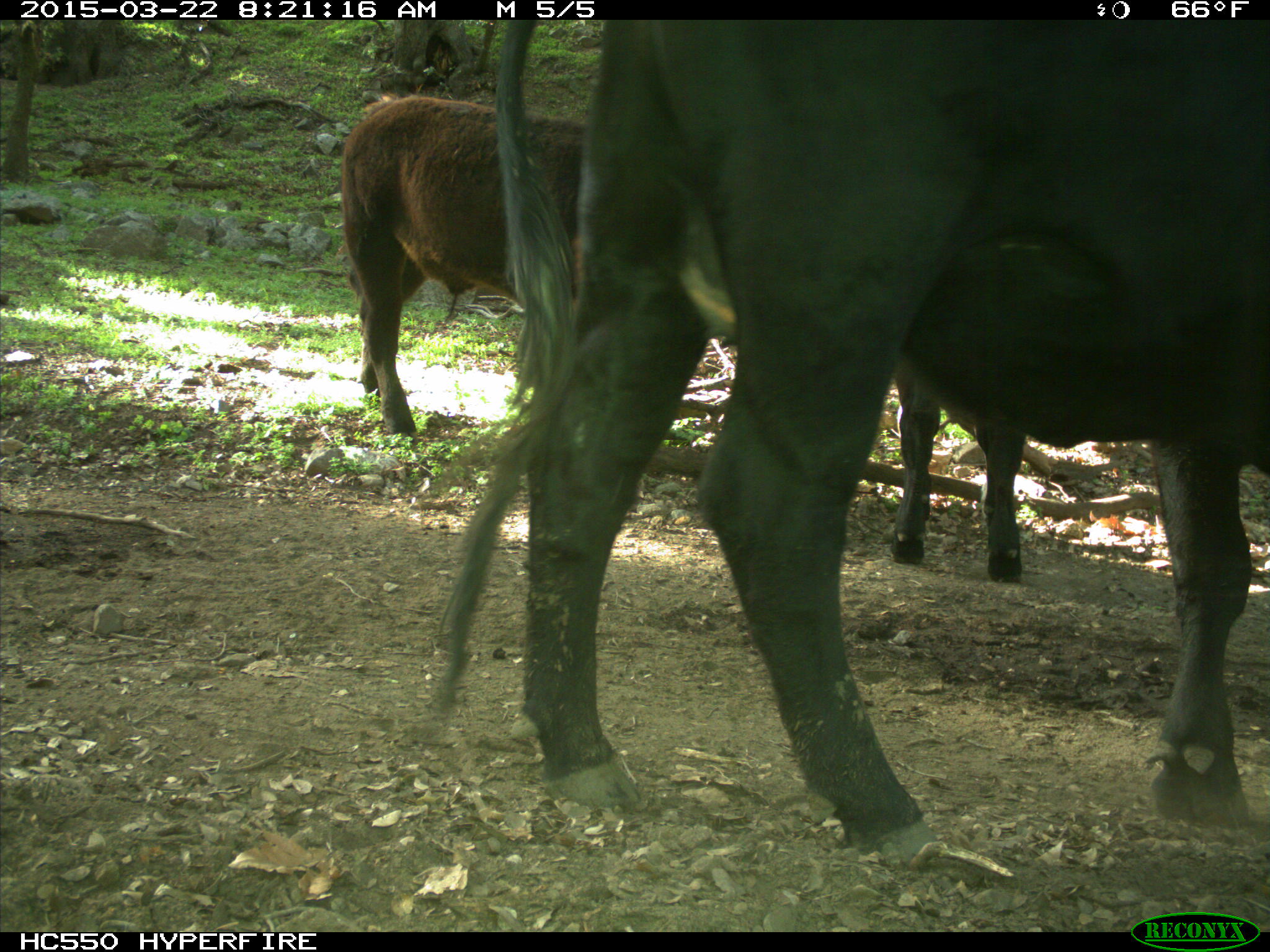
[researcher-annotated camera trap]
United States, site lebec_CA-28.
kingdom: Animalia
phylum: Chordata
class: Mammalia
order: Artiodactyla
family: Bovidae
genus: Bos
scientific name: Bos taurus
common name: domestic cow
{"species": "Bos taurus (domestic cow)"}